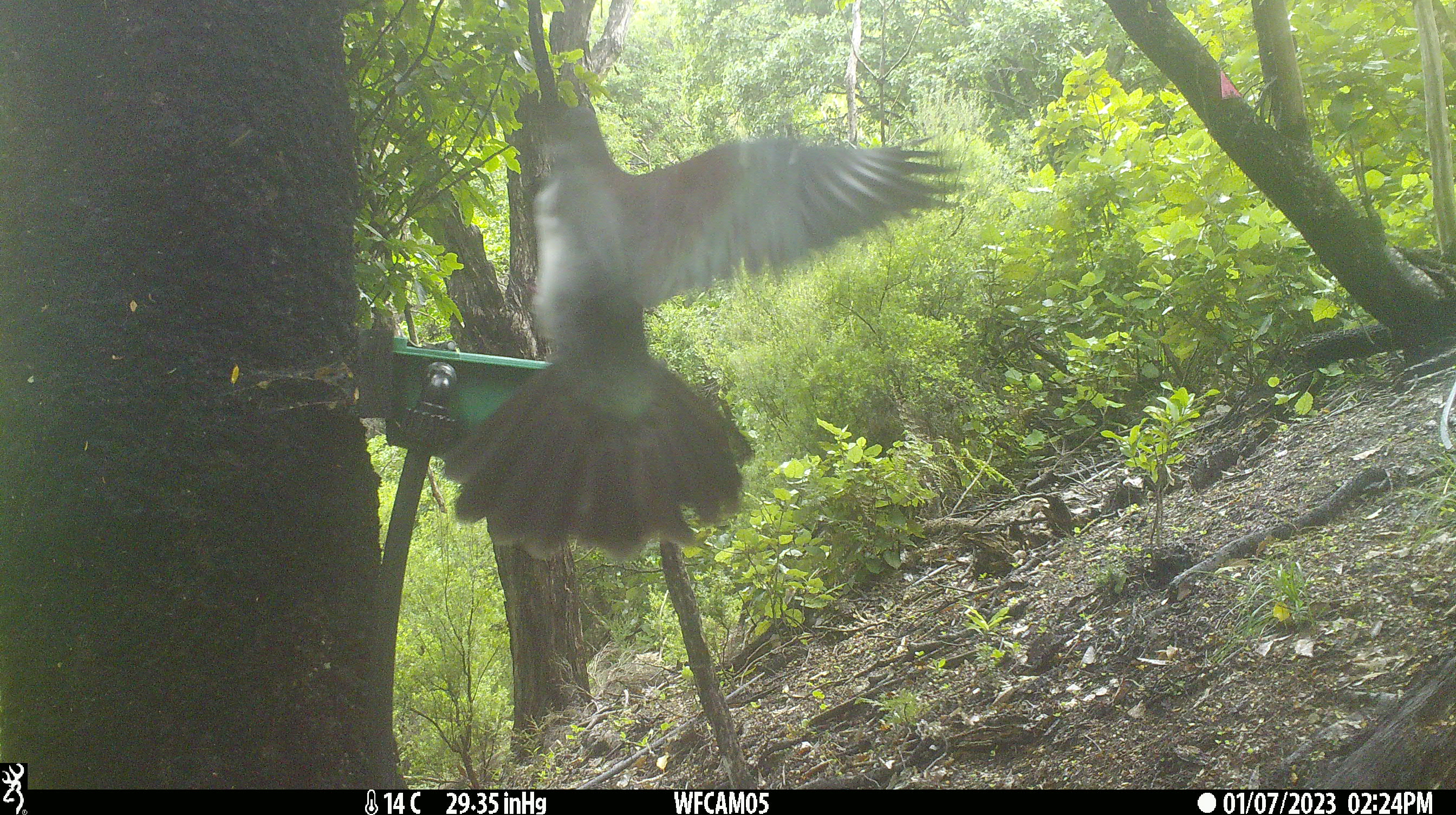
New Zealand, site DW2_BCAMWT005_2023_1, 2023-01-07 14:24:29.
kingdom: Animalia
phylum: Chordata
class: Aves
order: Columbiformes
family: Columbidae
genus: Hemiphaga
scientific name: Hemiphaga novaeseelandiae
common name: new zealand pigeon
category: kereru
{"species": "kereru (new zealand pigeon) (Hemiphaga novaeseelandiae)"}